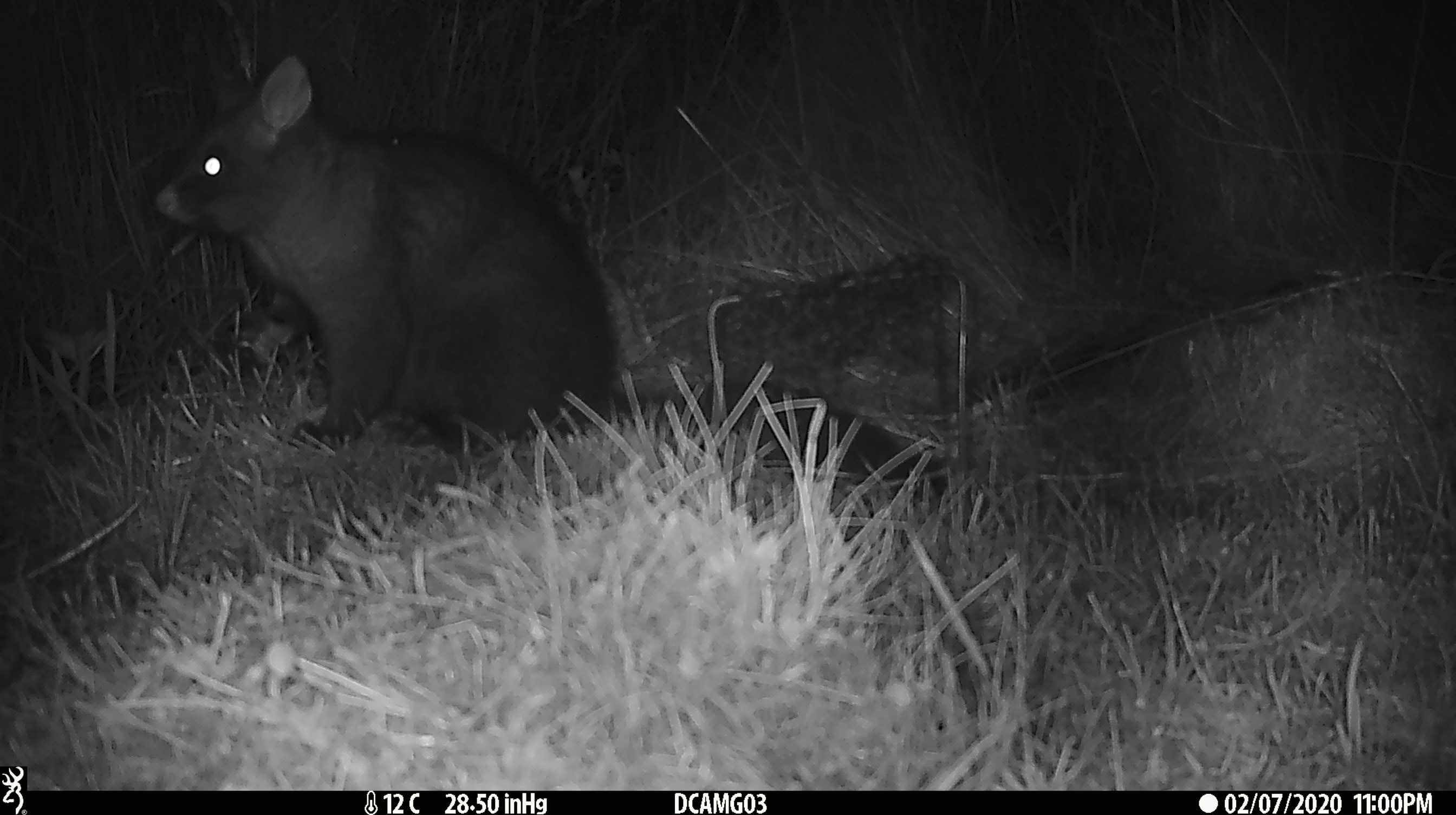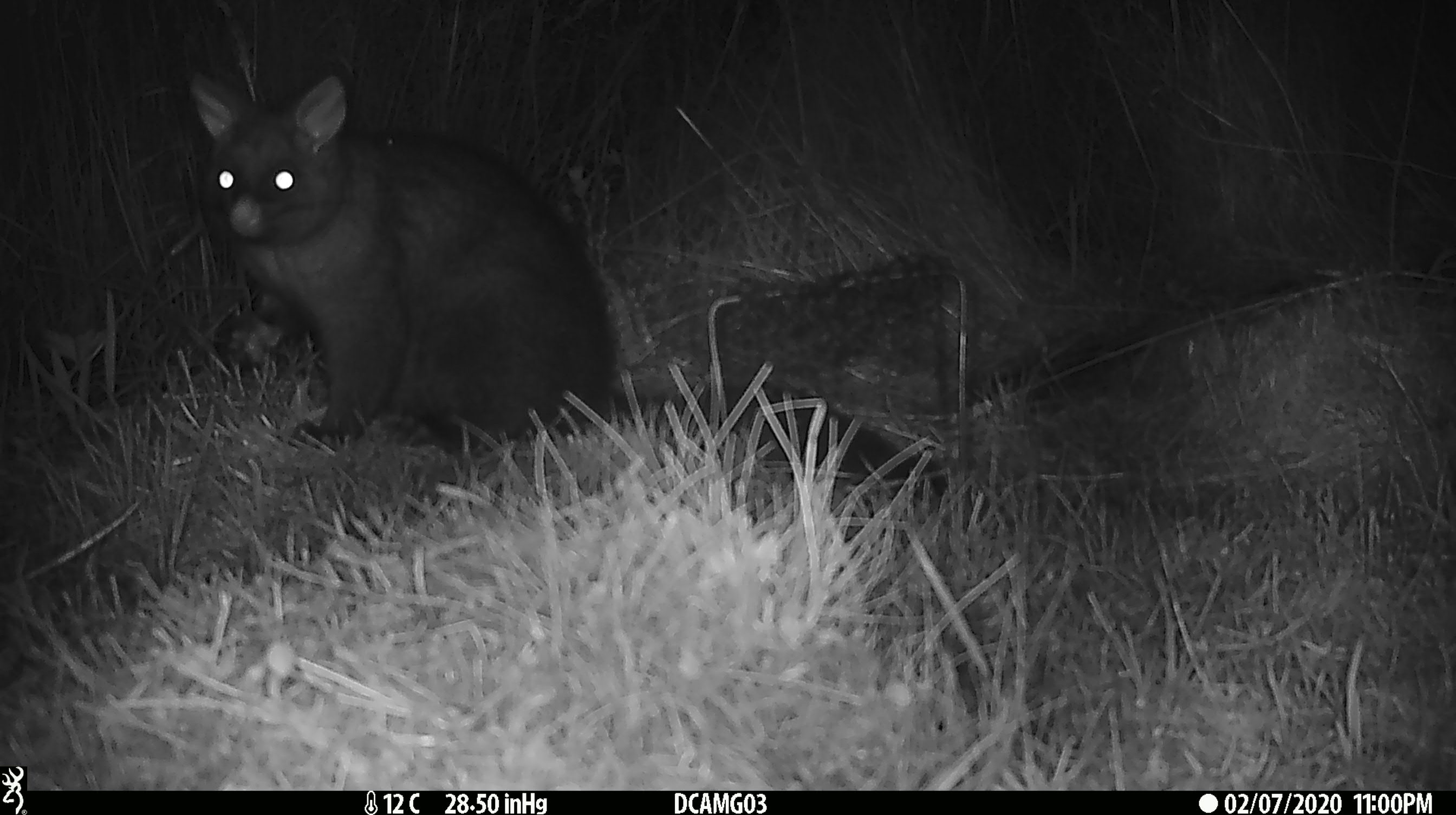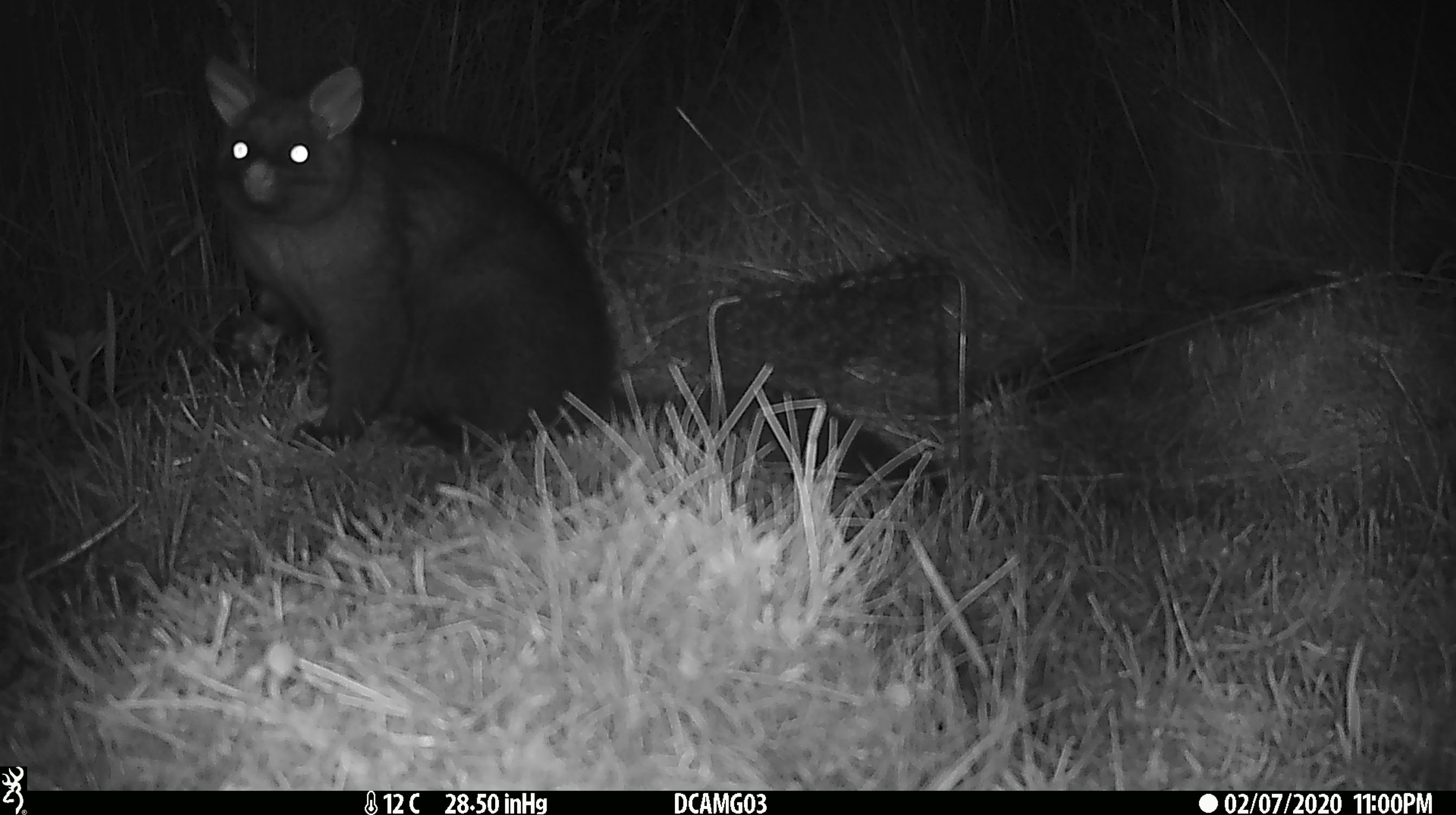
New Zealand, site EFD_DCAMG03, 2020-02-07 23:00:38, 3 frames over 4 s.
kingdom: Animalia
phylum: Chordata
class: Mammalia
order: Diprotodontia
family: Phalangeridae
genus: Trichosurus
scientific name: Trichosurus vulpecula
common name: common brushtail possum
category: possum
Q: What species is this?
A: Possum (common brushtail possum) (Trichosurus vulpecula).